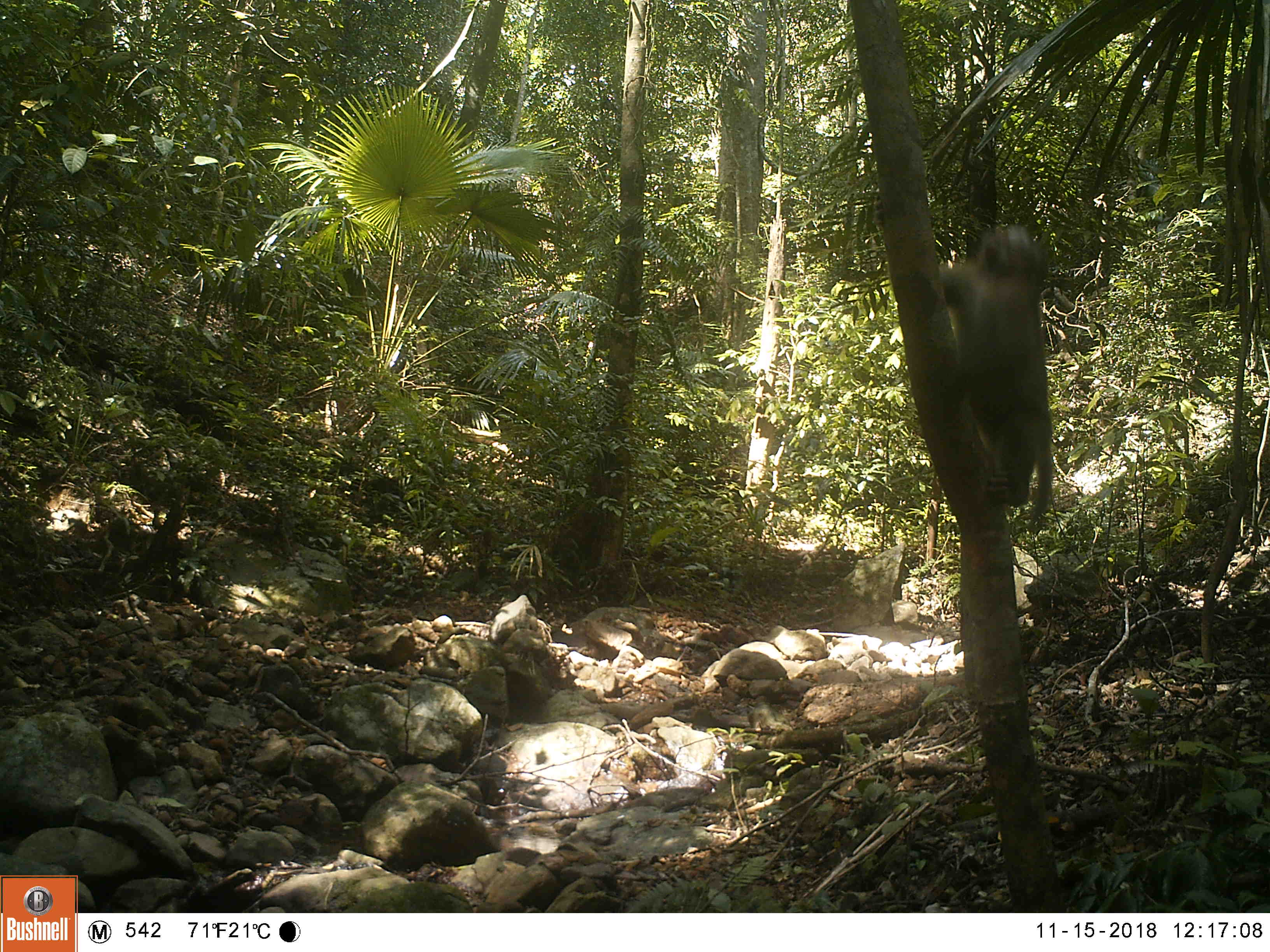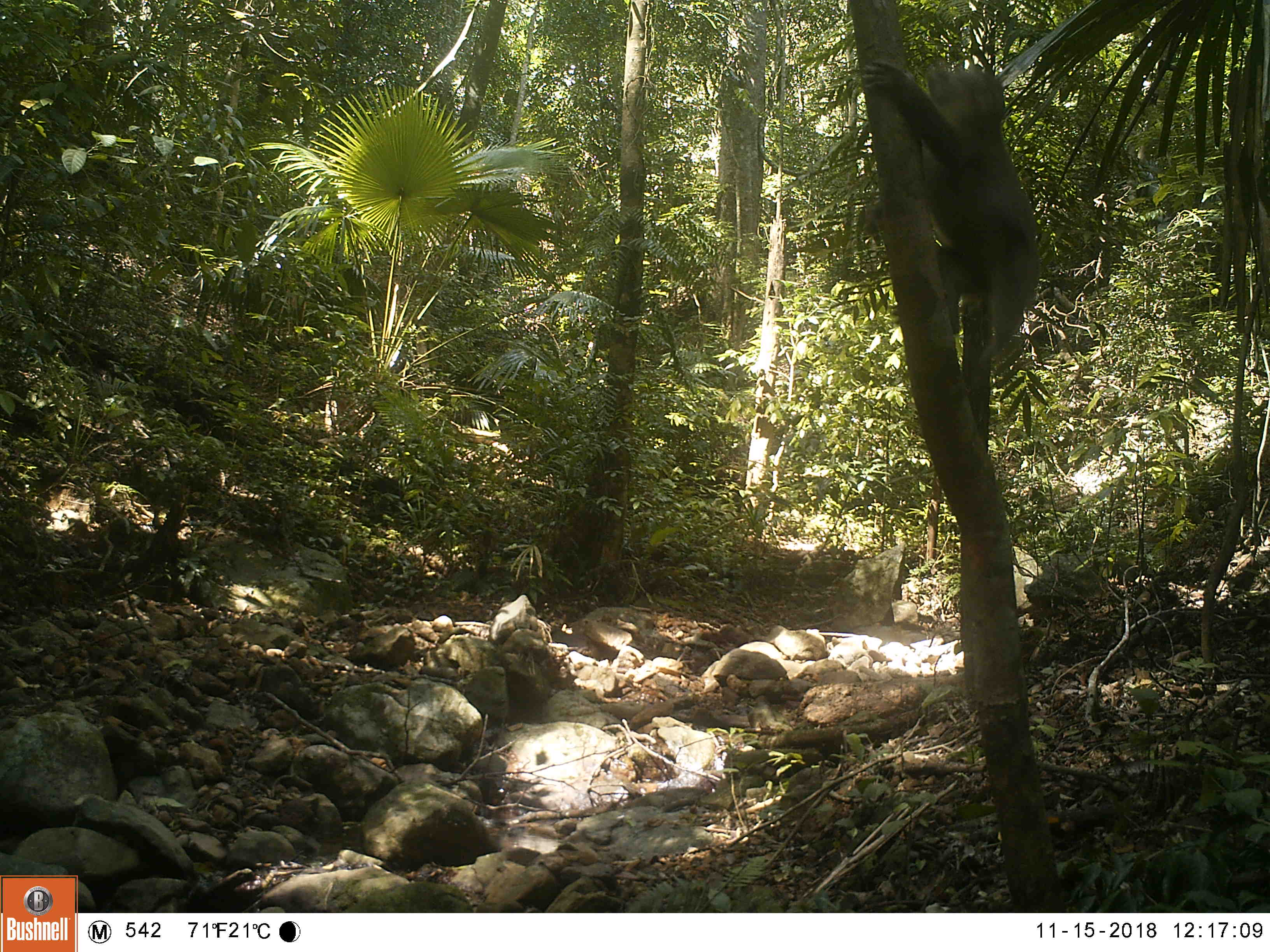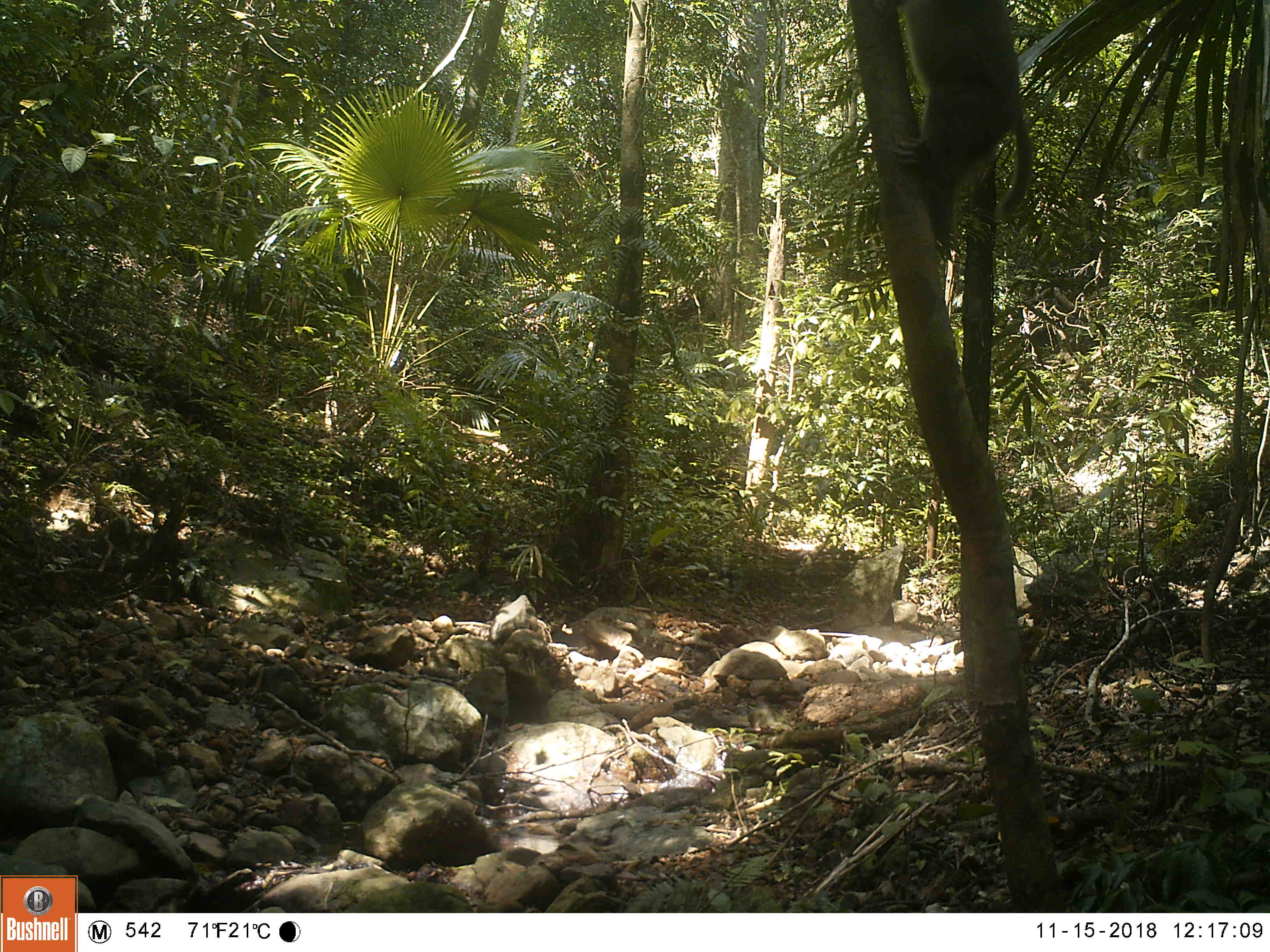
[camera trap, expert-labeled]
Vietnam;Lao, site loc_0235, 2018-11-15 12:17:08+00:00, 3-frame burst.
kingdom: Animalia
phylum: Chordata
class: Mammalia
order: Primates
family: Cercopithecidae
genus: Macaca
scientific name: Macaca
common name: macaques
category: assam or rhesus macaque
Assam or rhesus macaque (macaques) (Macaca). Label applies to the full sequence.